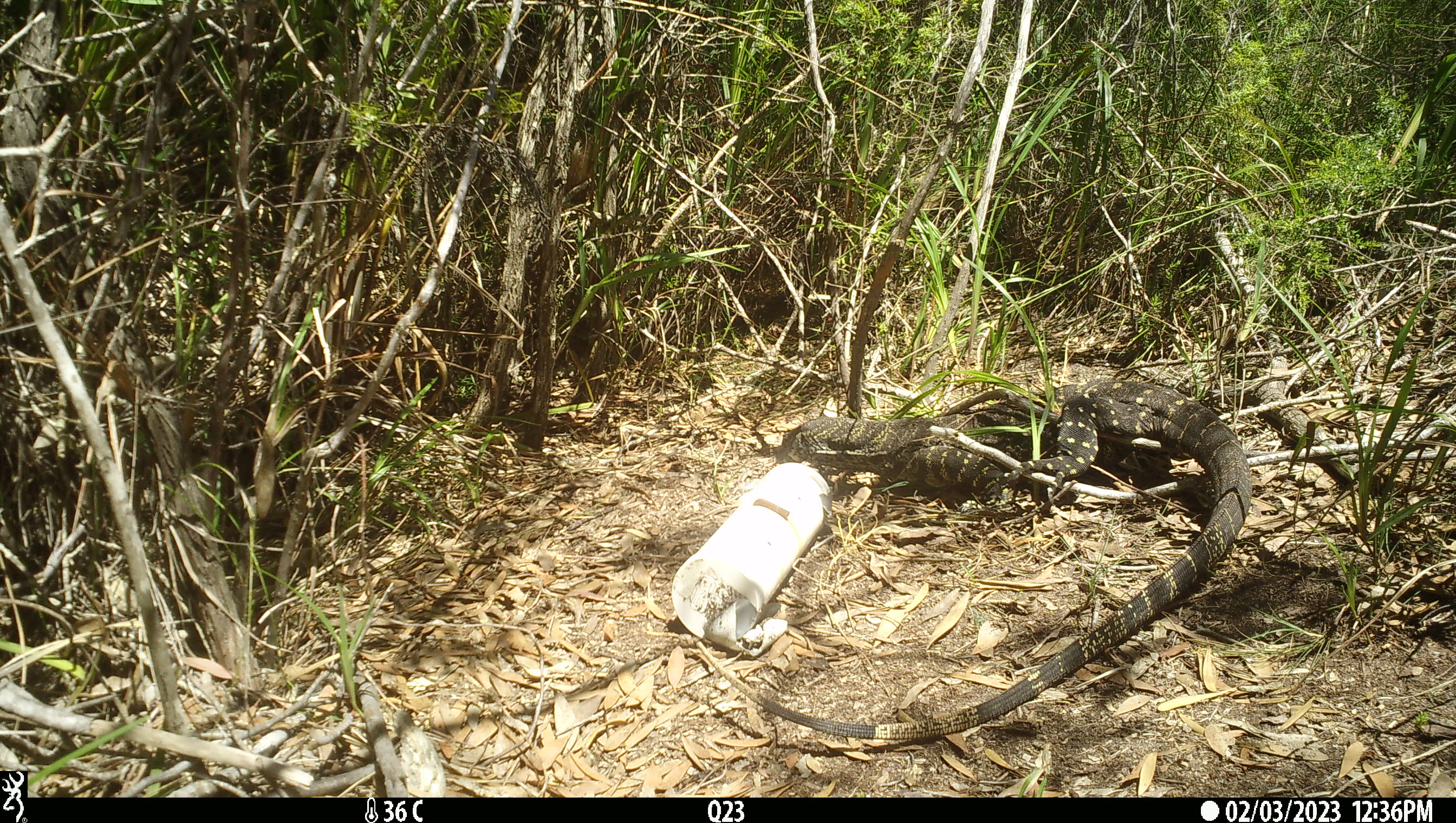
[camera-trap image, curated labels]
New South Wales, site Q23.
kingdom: Animalia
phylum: Chordata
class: Reptilia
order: Squamata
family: Varanidae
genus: Varanus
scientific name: Varanus varius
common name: lace monitor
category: goanna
Goanna (lace monitor) (Varanus varius).